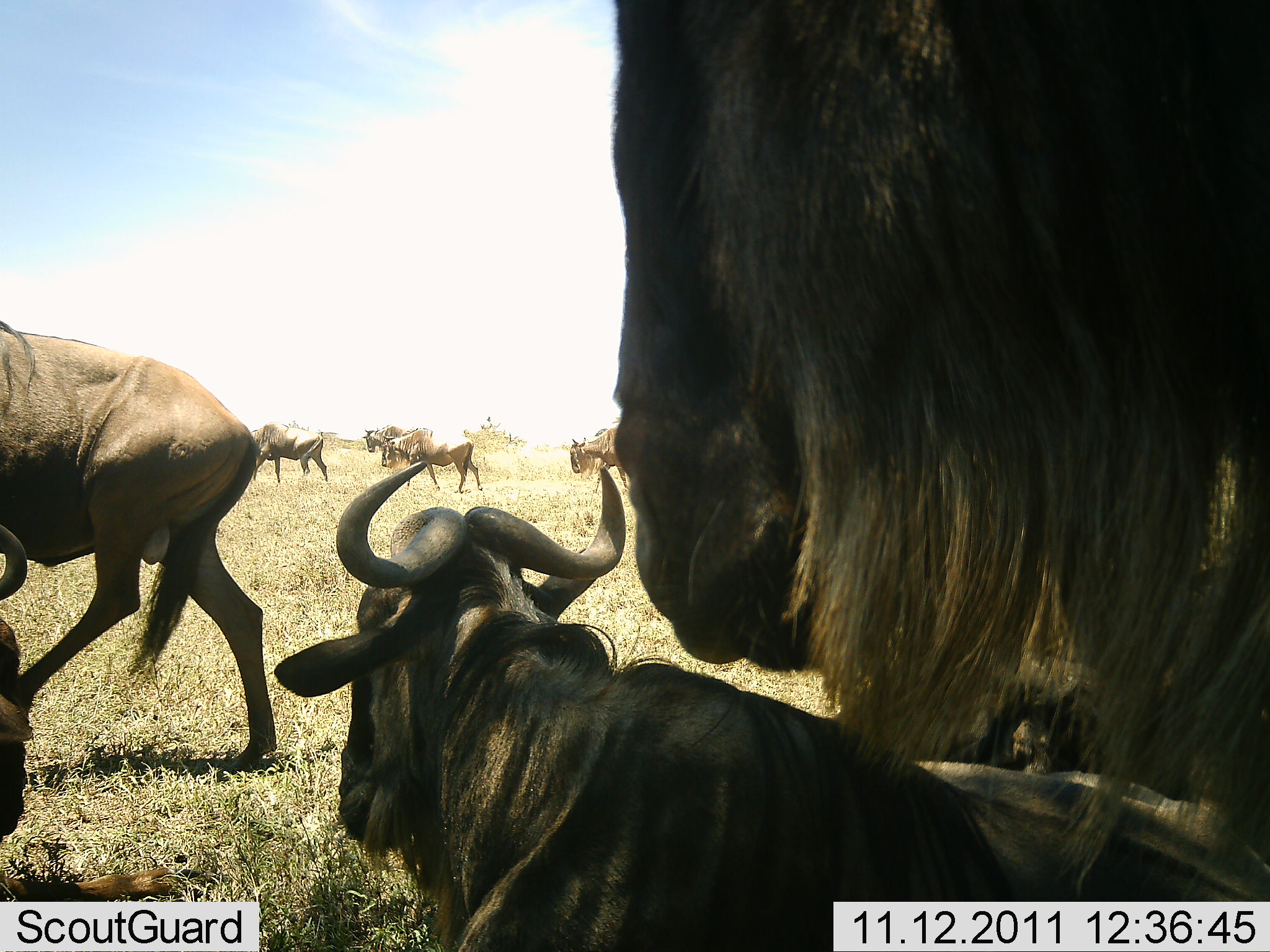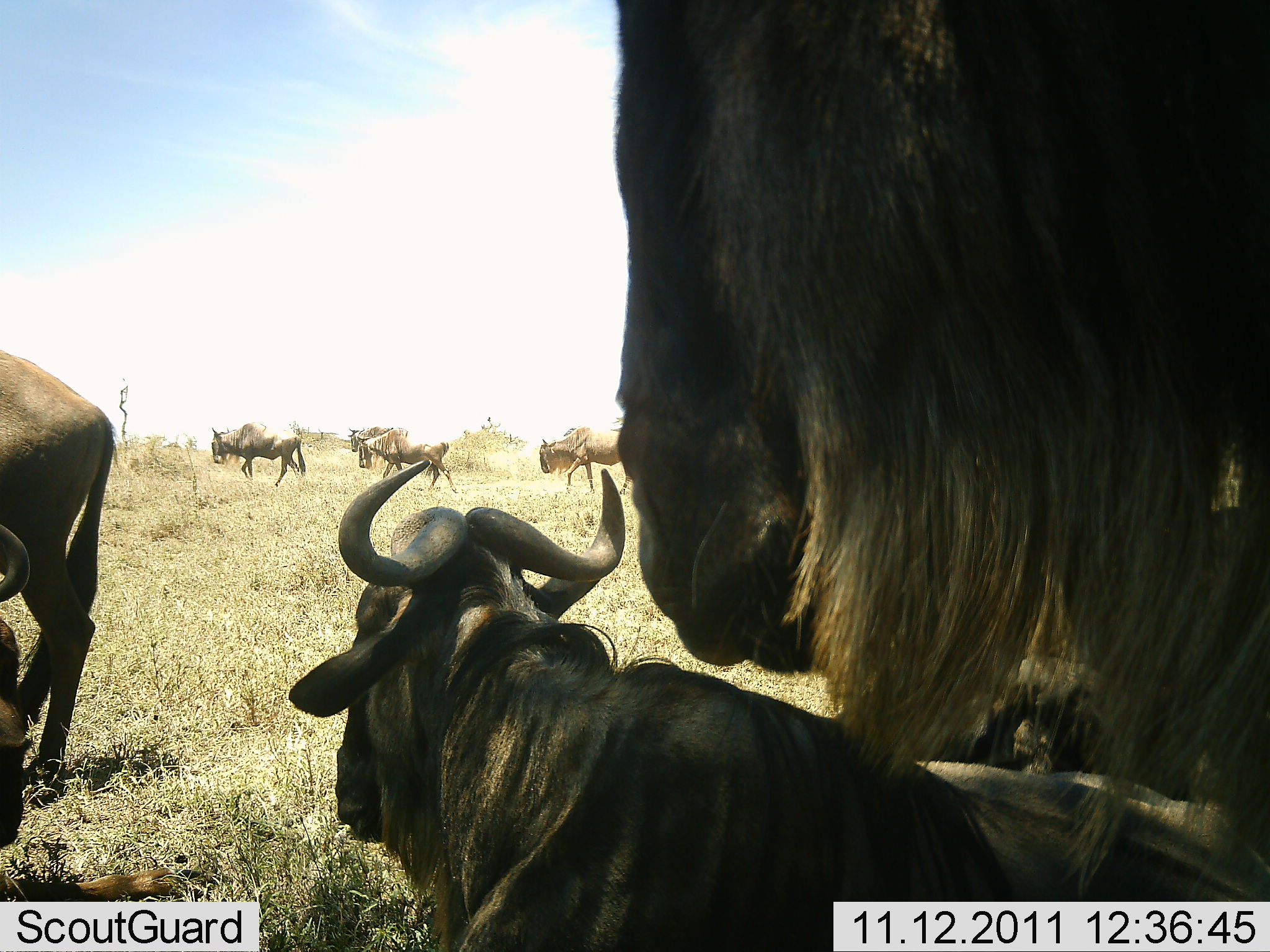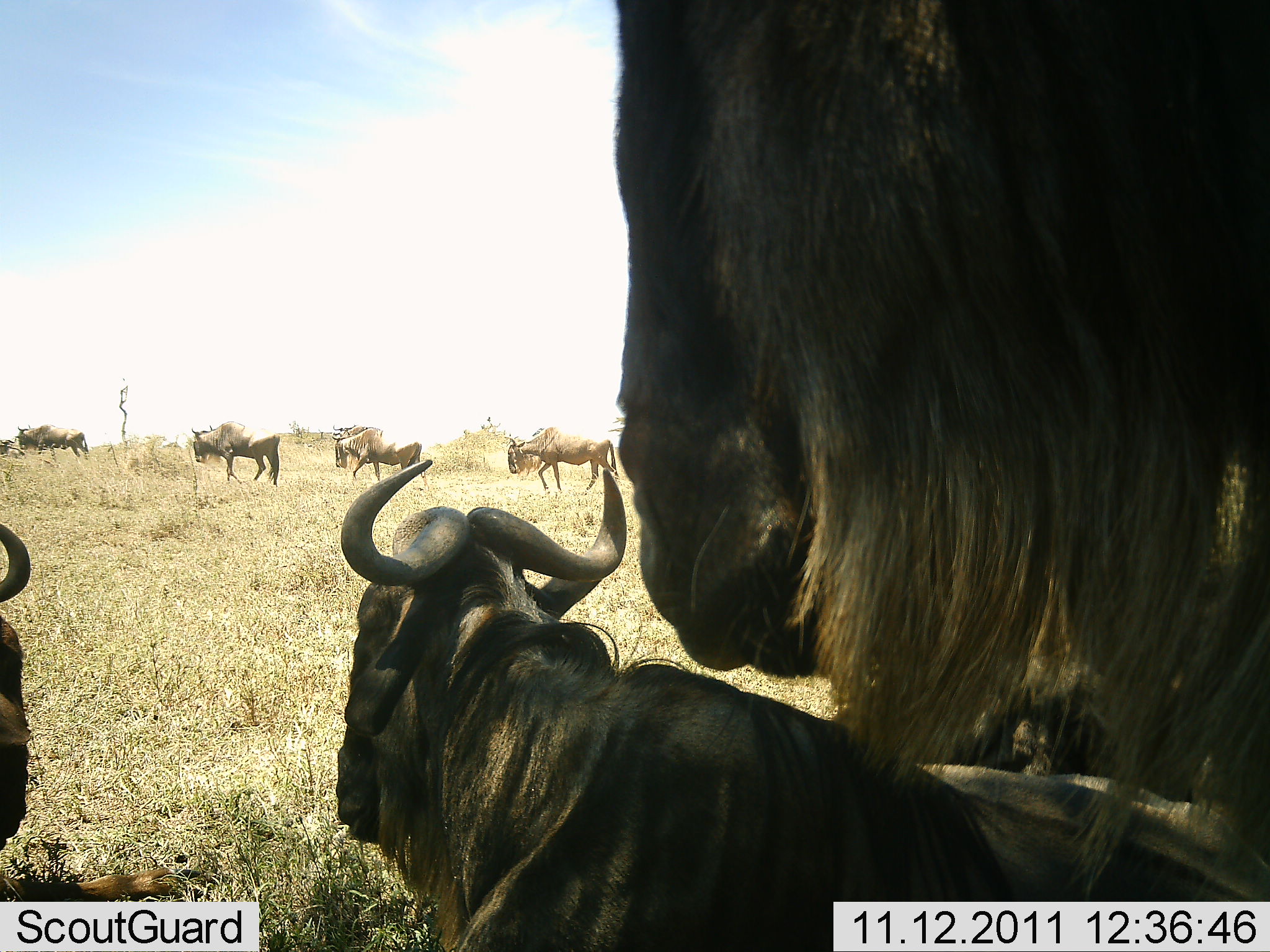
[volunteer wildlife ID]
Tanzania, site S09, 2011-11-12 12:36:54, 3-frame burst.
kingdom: Animalia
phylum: Chordata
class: Mammalia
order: Artiodactyla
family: Bovidae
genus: Connochaetes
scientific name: Connochaetes taurinus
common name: blue wildebeest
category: wildebeest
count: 9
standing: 50%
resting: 75%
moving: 83%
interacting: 8%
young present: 0%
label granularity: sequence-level